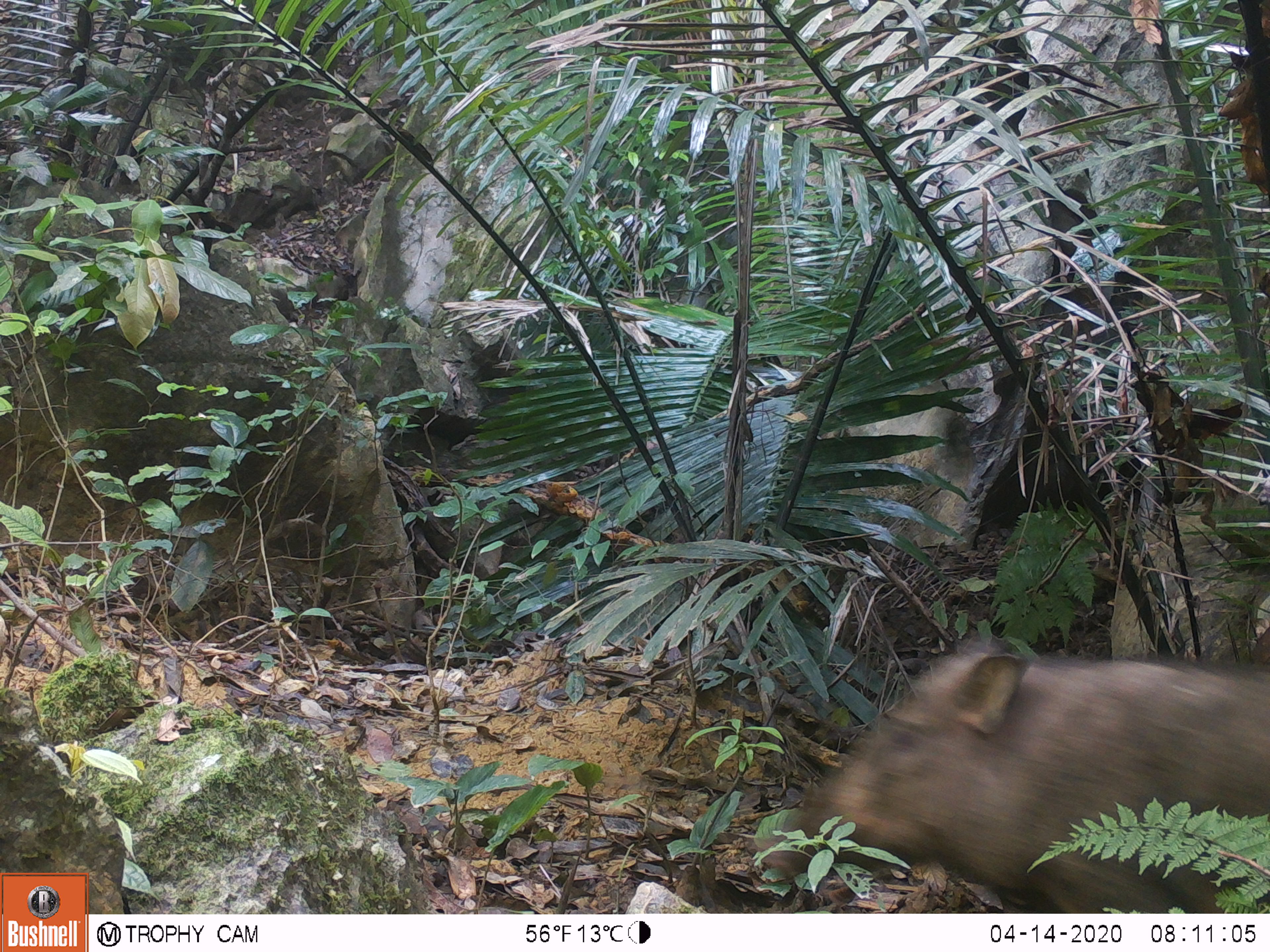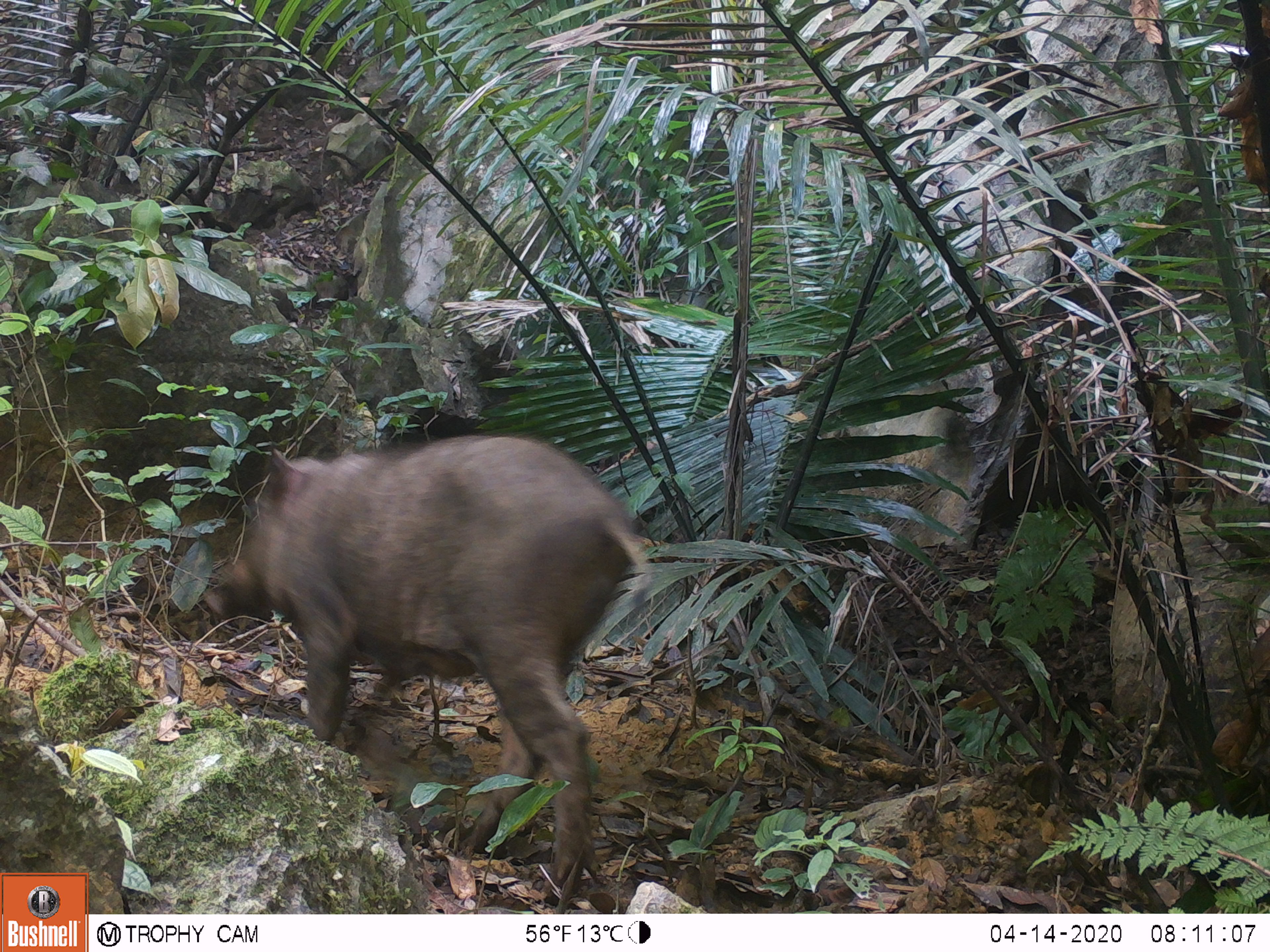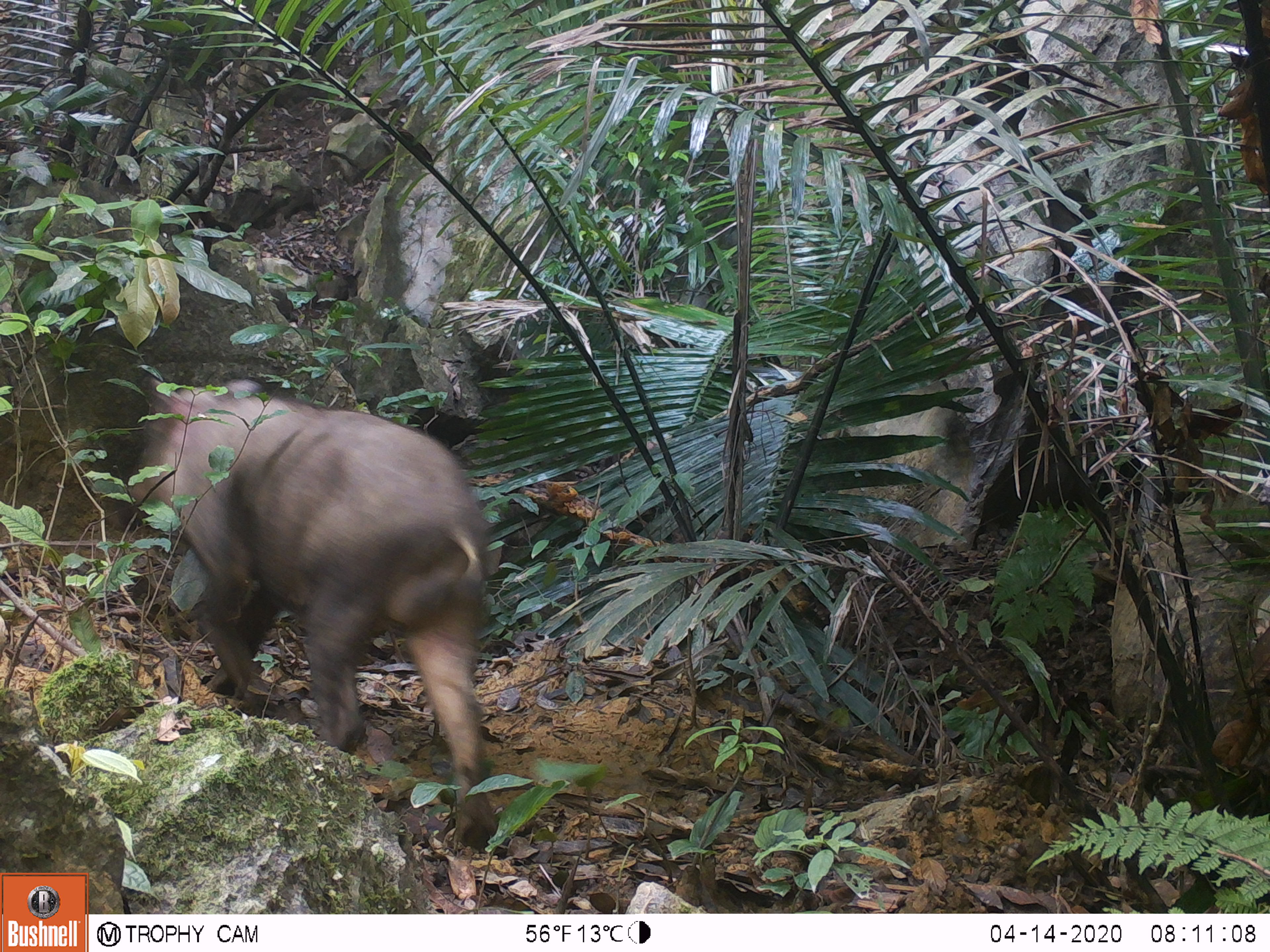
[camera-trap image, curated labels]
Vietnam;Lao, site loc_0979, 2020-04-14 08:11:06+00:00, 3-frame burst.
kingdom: Animalia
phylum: Chordata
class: Mammalia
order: Artiodactyla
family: Suidae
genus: Sus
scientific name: Sus scrofa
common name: eurasian wild pig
Eurasian wild pig (Sus scrofa). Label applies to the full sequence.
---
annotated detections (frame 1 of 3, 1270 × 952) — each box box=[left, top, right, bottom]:
eurasian wild pig: box=[752, 641, 1270, 913]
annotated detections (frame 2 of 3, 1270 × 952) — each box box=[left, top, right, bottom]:
eurasian wild pig: box=[202, 433, 652, 902]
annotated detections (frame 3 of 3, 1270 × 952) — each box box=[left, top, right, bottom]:
eurasian wild pig: box=[106, 374, 507, 857]